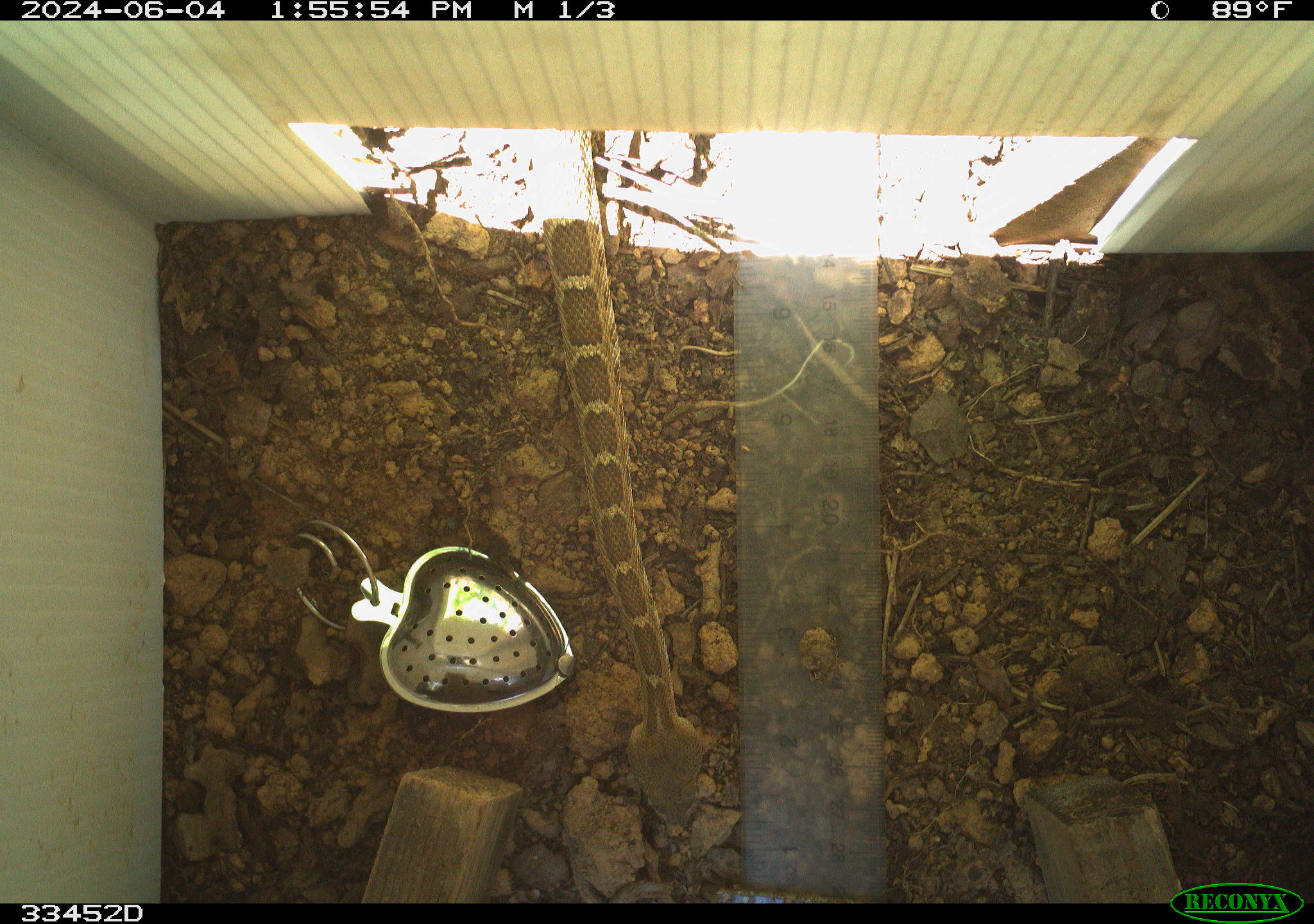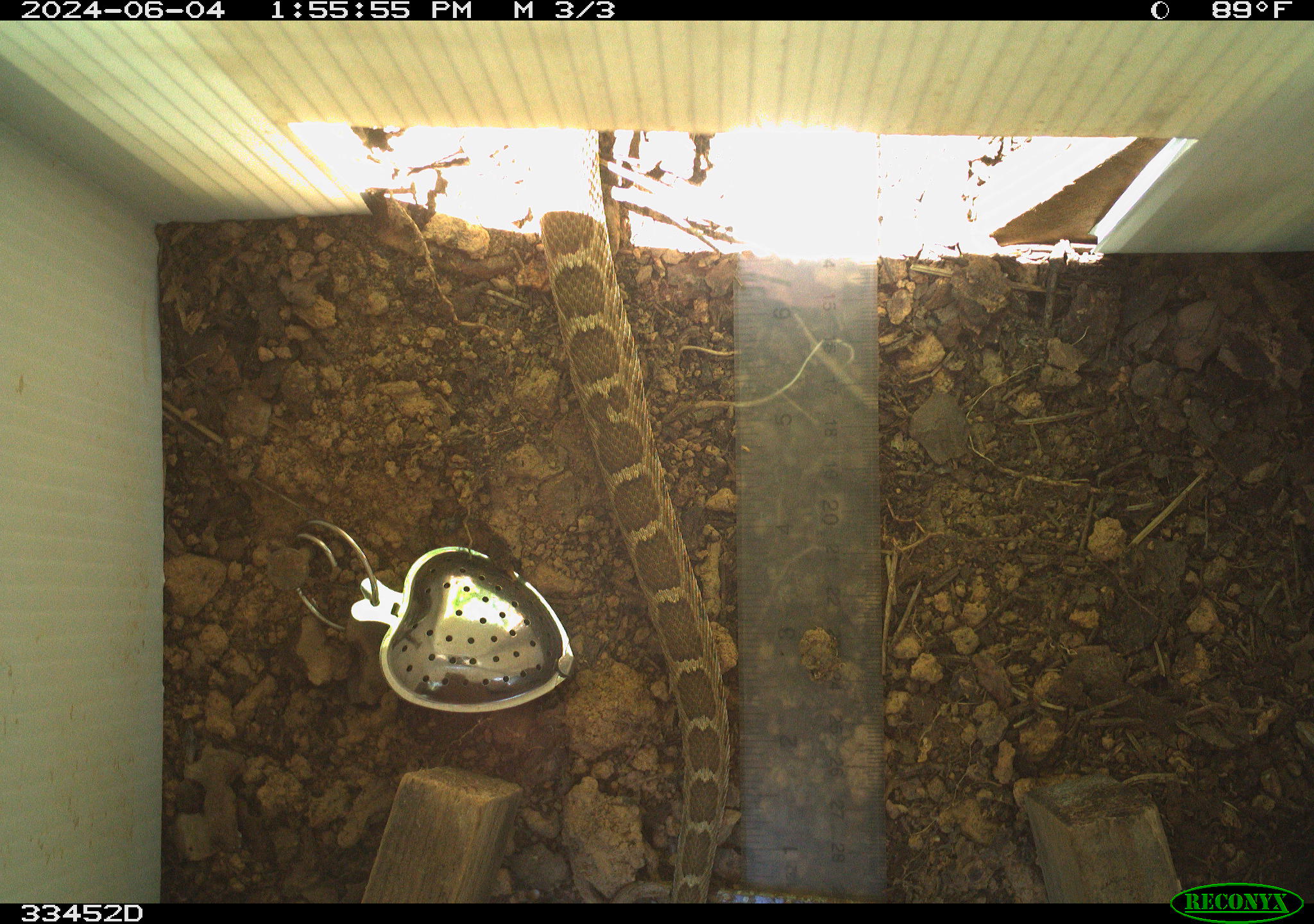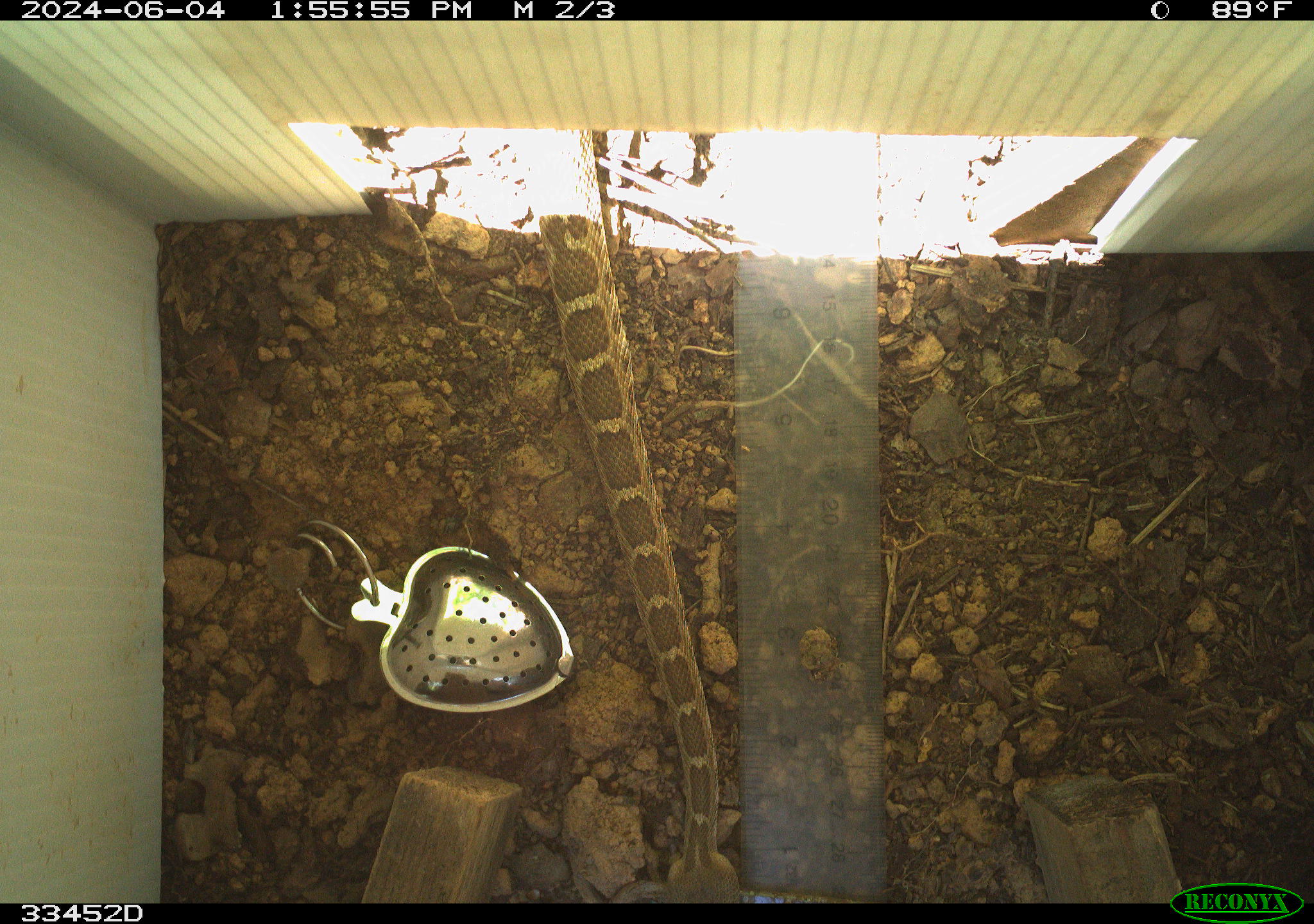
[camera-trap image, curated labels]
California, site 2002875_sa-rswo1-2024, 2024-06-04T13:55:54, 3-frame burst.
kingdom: Animalia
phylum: Chordata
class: Reptilia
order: Squamata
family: Viperidae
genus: Crotalus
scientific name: Crotalus oreganus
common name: western rattlesnake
Western rattlesnake (Crotalus oreganus).